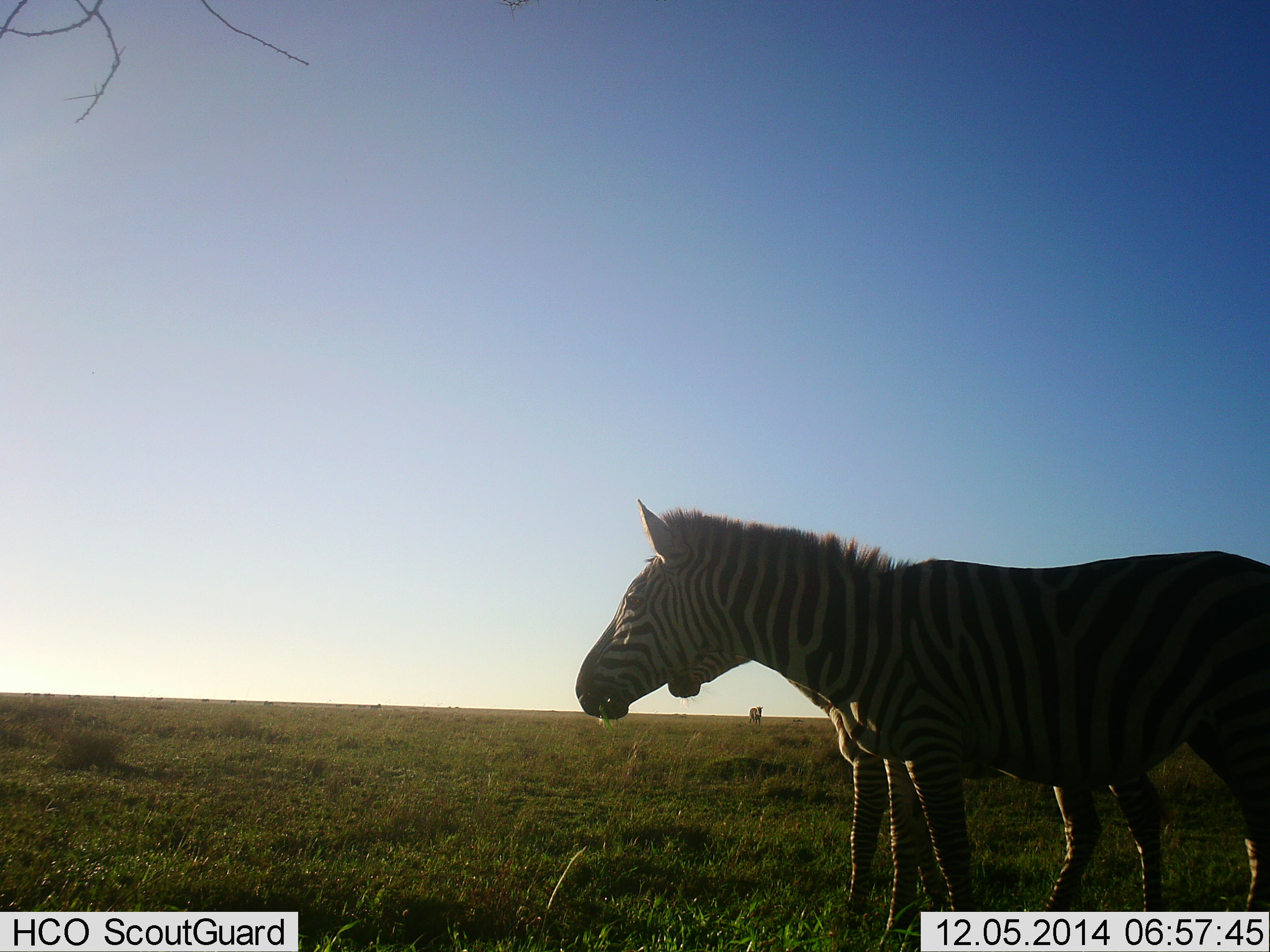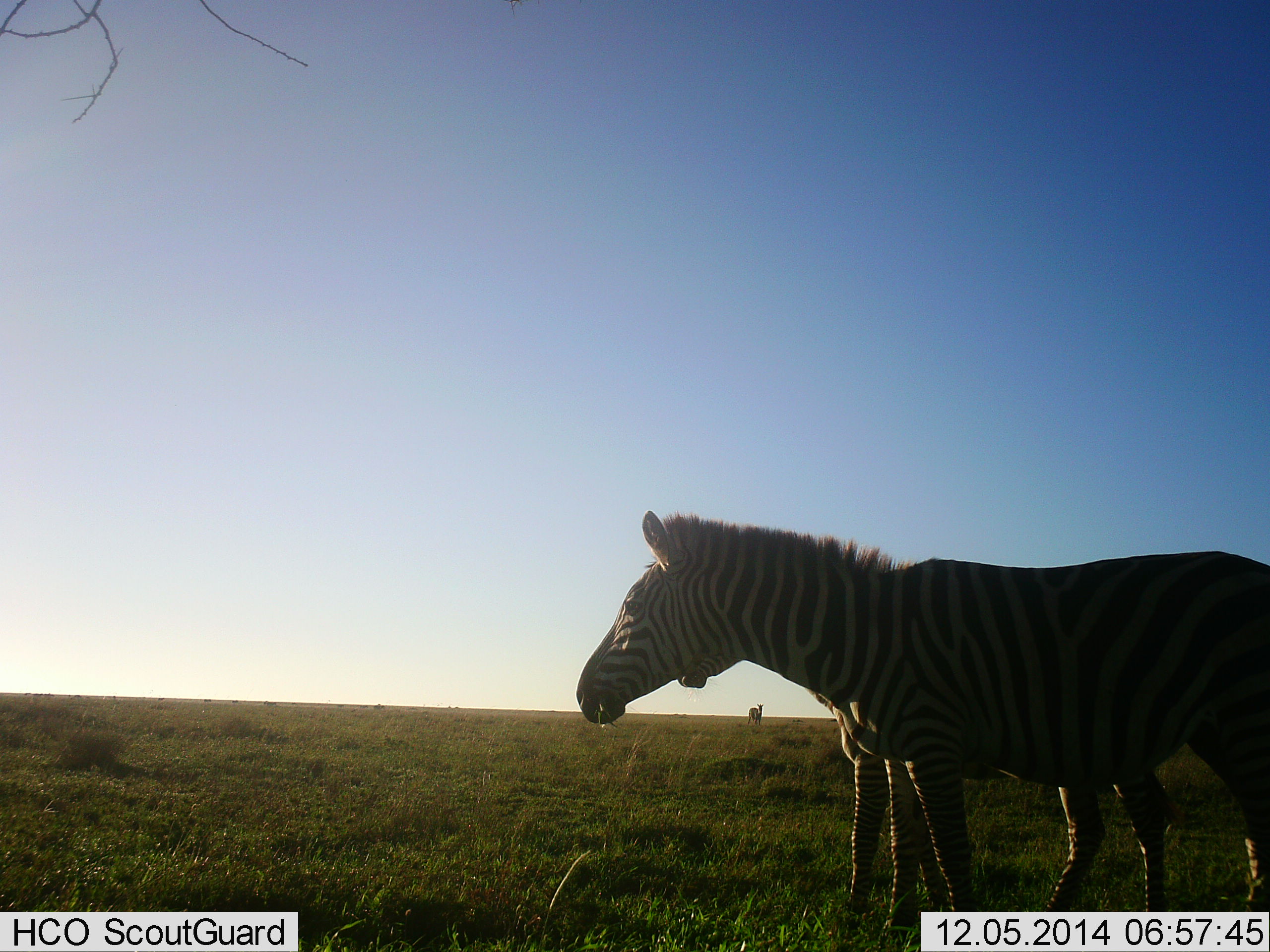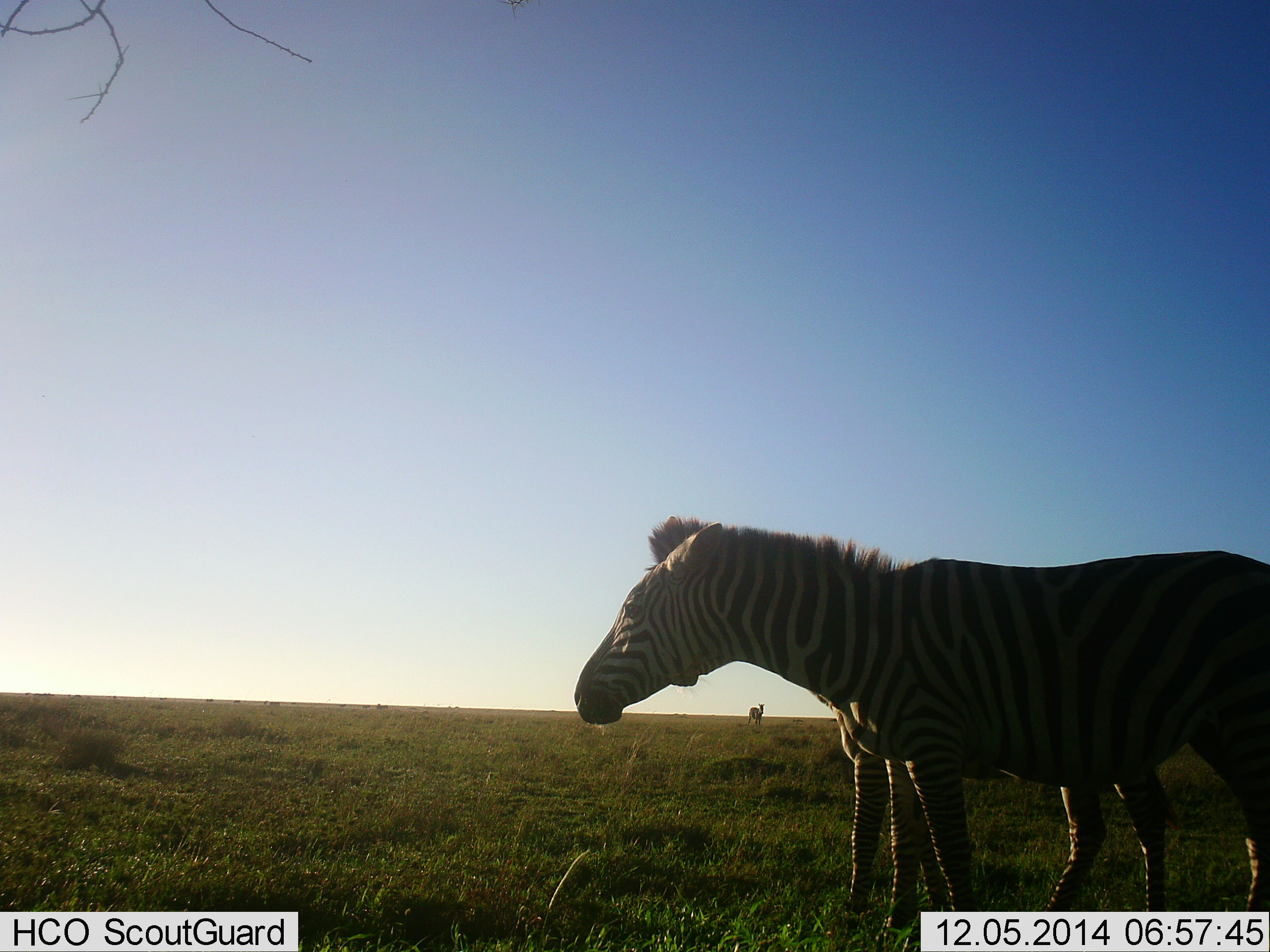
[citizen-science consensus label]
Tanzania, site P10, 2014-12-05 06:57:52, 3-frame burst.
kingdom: Animalia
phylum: Chordata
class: Mammalia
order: Perissodactyla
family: Equidae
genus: Equus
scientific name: Equus quagga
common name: plains zebra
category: zebra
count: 3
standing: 100%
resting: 0%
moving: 10%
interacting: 0%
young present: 20%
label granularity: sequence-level